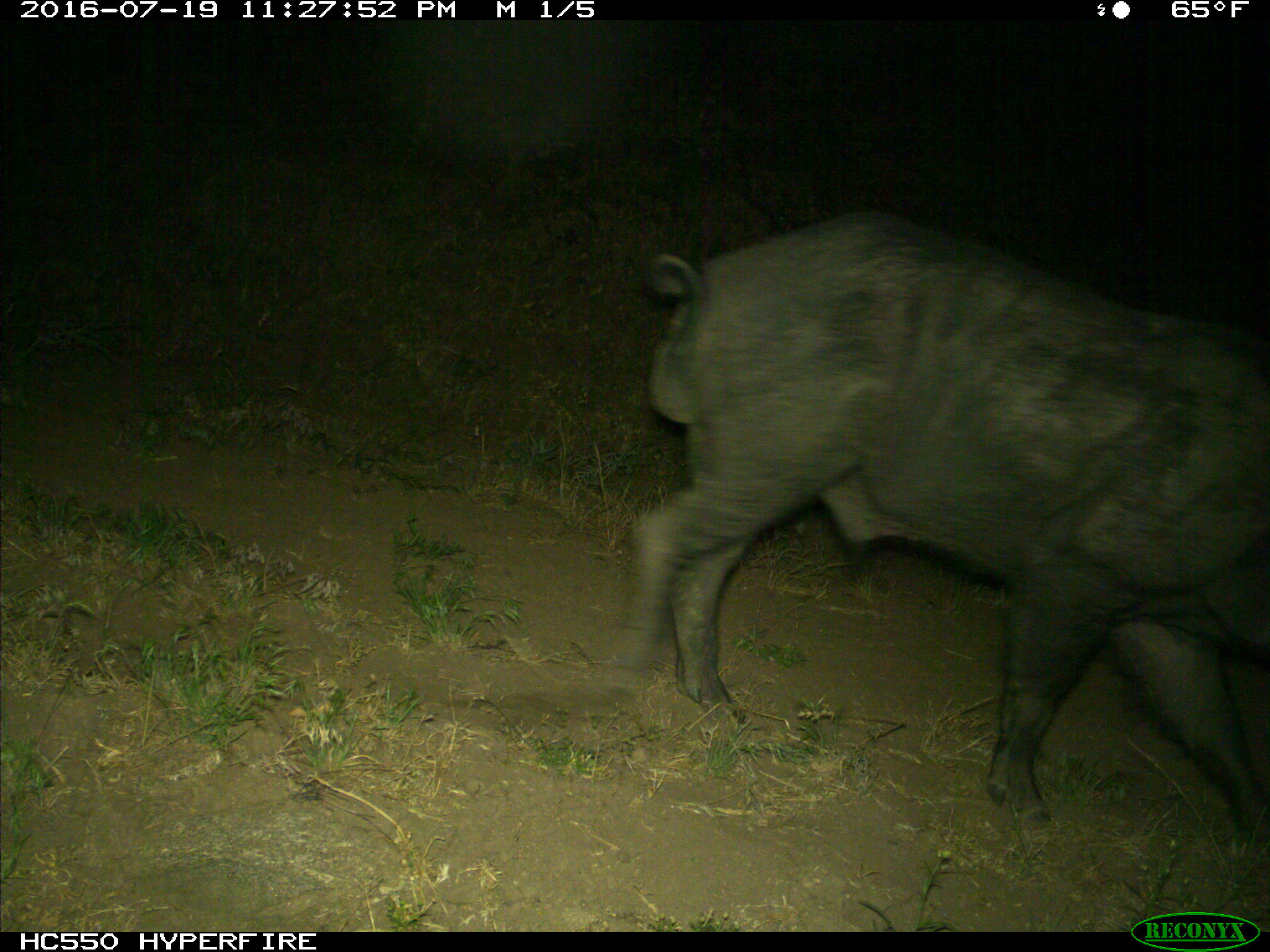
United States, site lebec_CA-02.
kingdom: Animalia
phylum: Chordata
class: Mammalia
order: Artiodactyla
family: Suidae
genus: Sus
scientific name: Sus scrofa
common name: wild boar